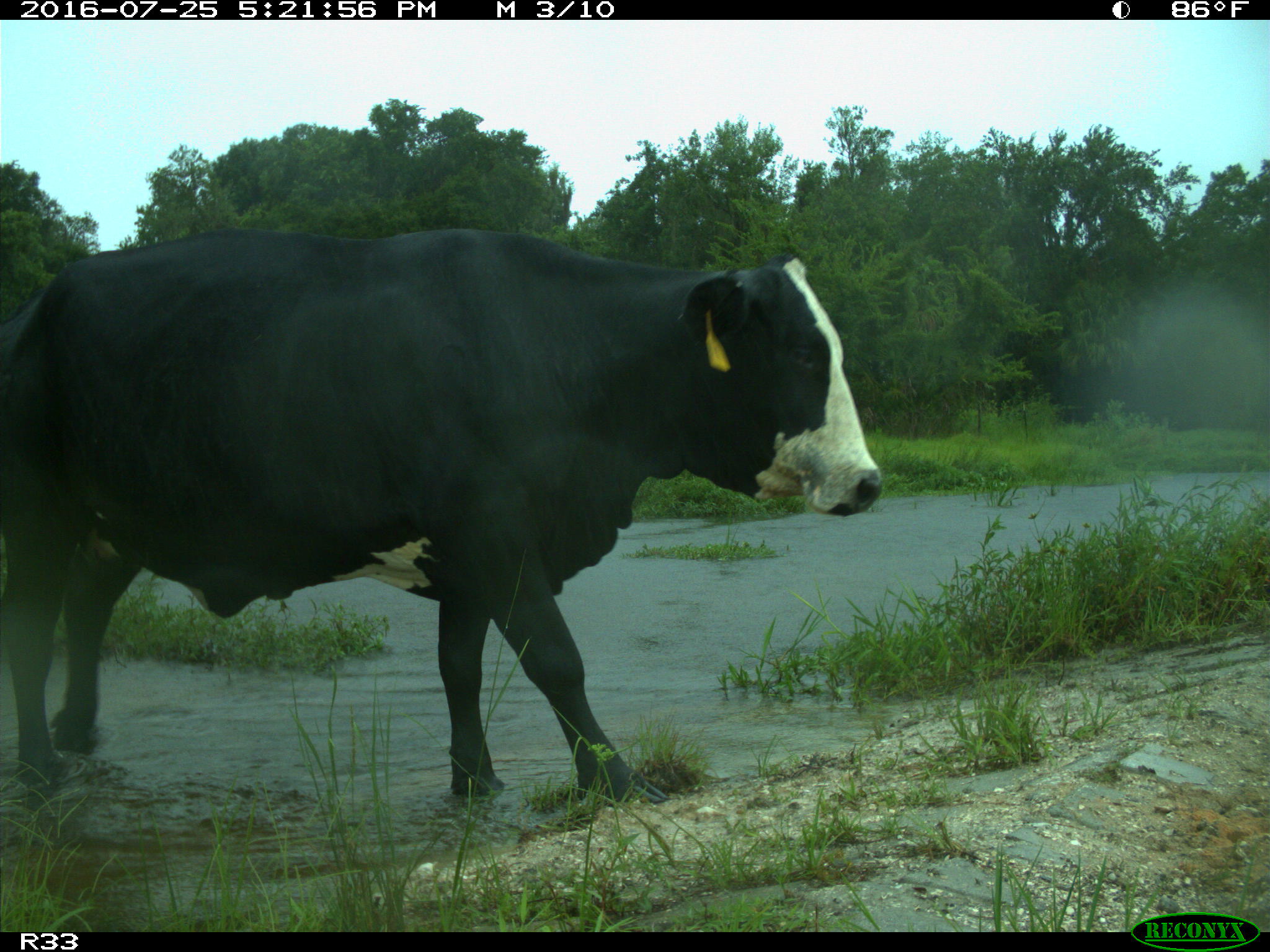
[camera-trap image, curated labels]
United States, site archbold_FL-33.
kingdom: Animalia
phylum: Chordata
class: Mammalia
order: Artiodactyla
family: Bovidae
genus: Bos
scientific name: Bos taurus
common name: domestic cow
Bos taurus (domestic cow).